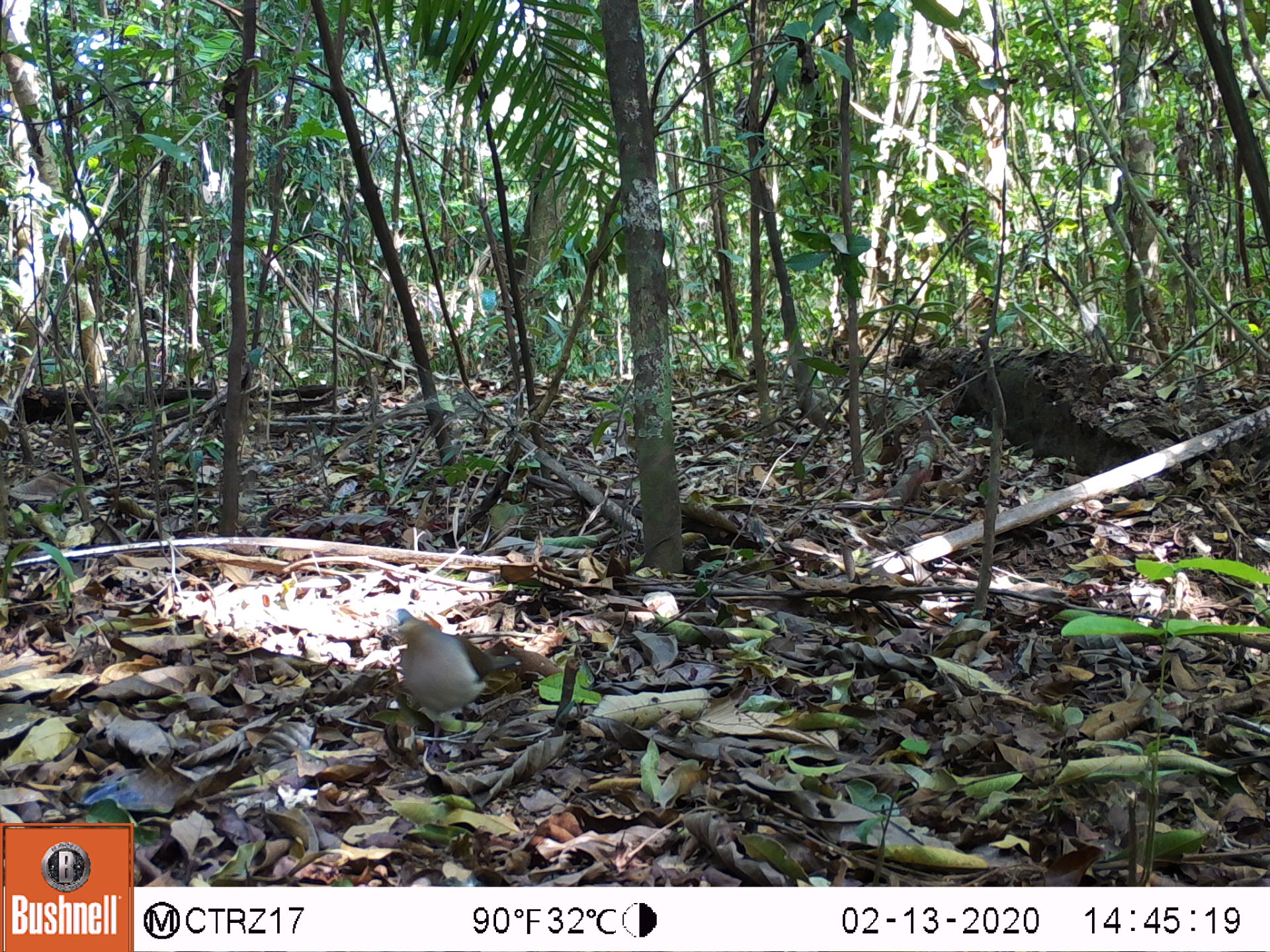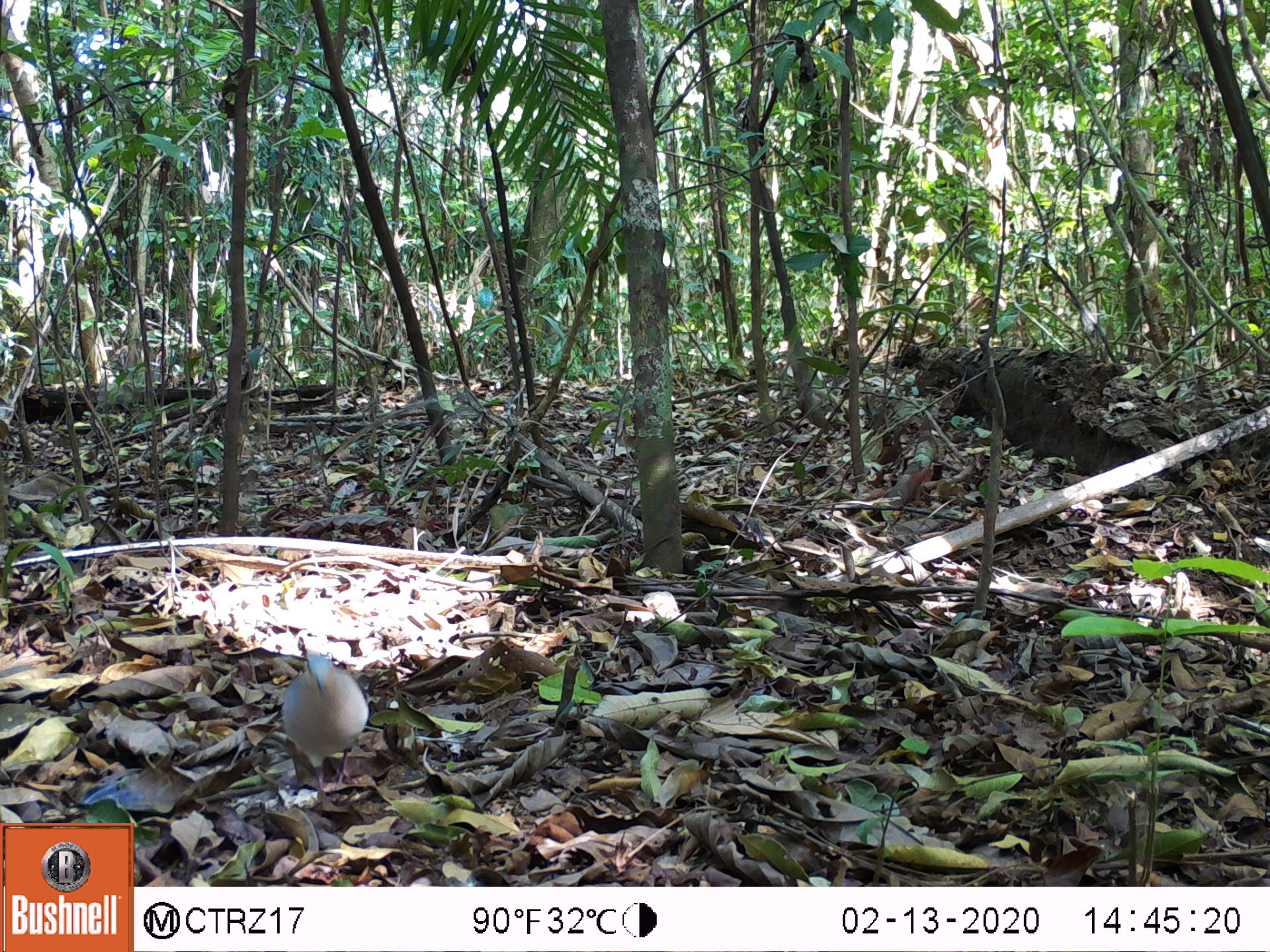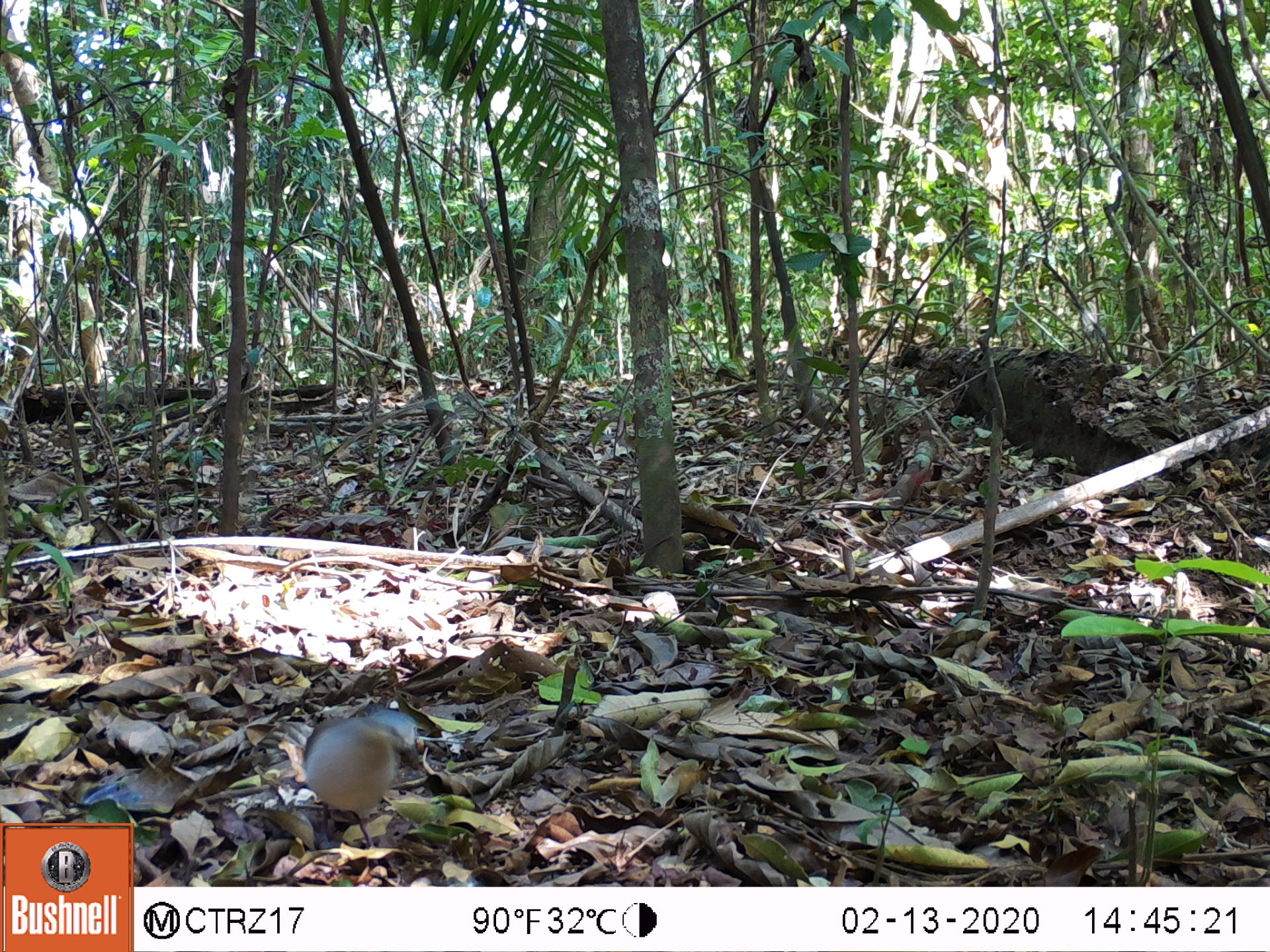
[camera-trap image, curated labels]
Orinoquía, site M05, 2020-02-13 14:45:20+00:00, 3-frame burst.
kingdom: Animalia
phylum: Chordata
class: Aves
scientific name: Aves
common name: bird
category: unknown bird